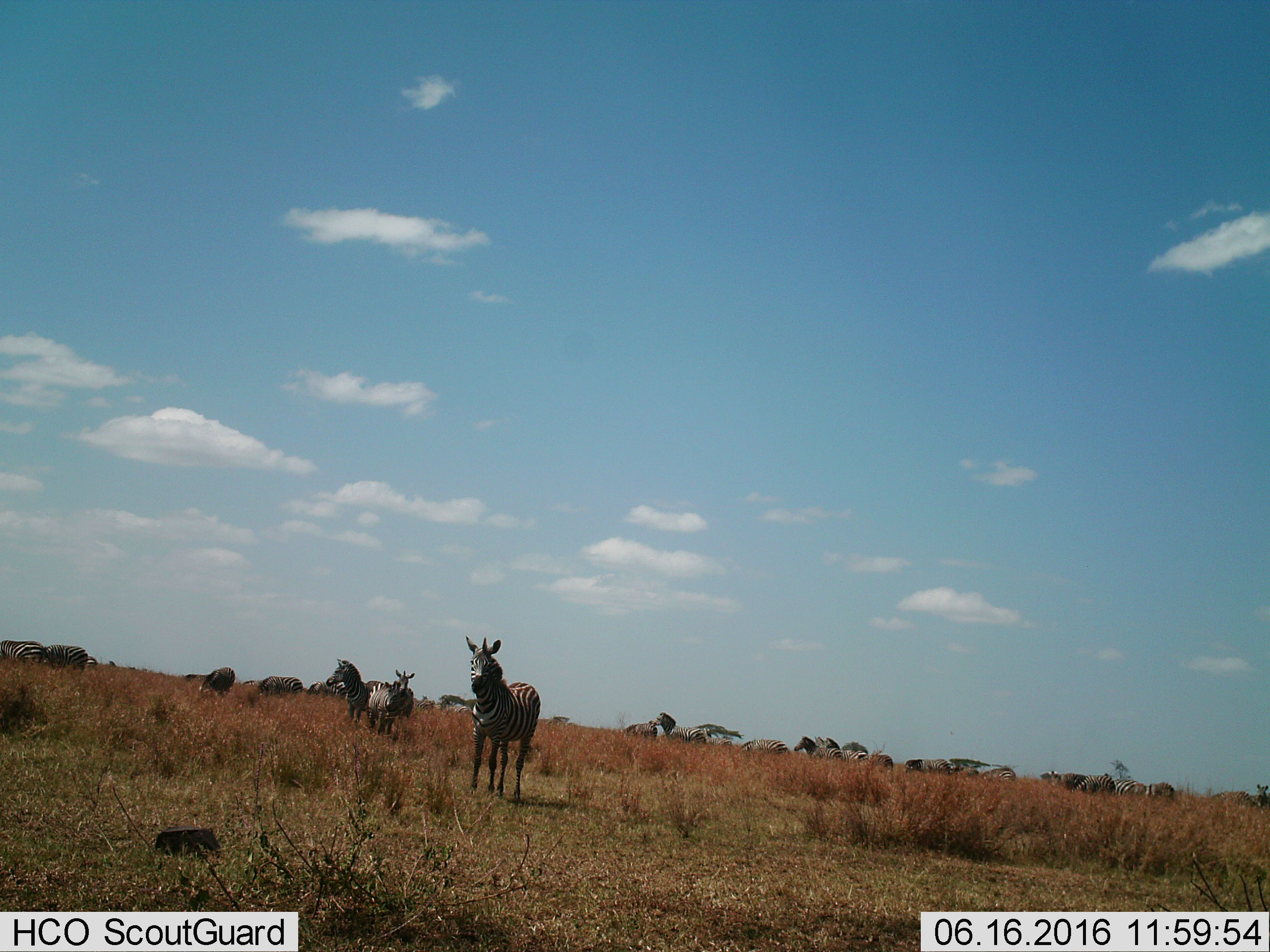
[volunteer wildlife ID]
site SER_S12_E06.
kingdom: Animalia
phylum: Chordata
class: Mammalia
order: Perissodactyla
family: Equidae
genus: Equus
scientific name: Equus quagga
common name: plains zebra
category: zebraplains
Zebraplains (plains zebra) (Equus quagga), count 11-50. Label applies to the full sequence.